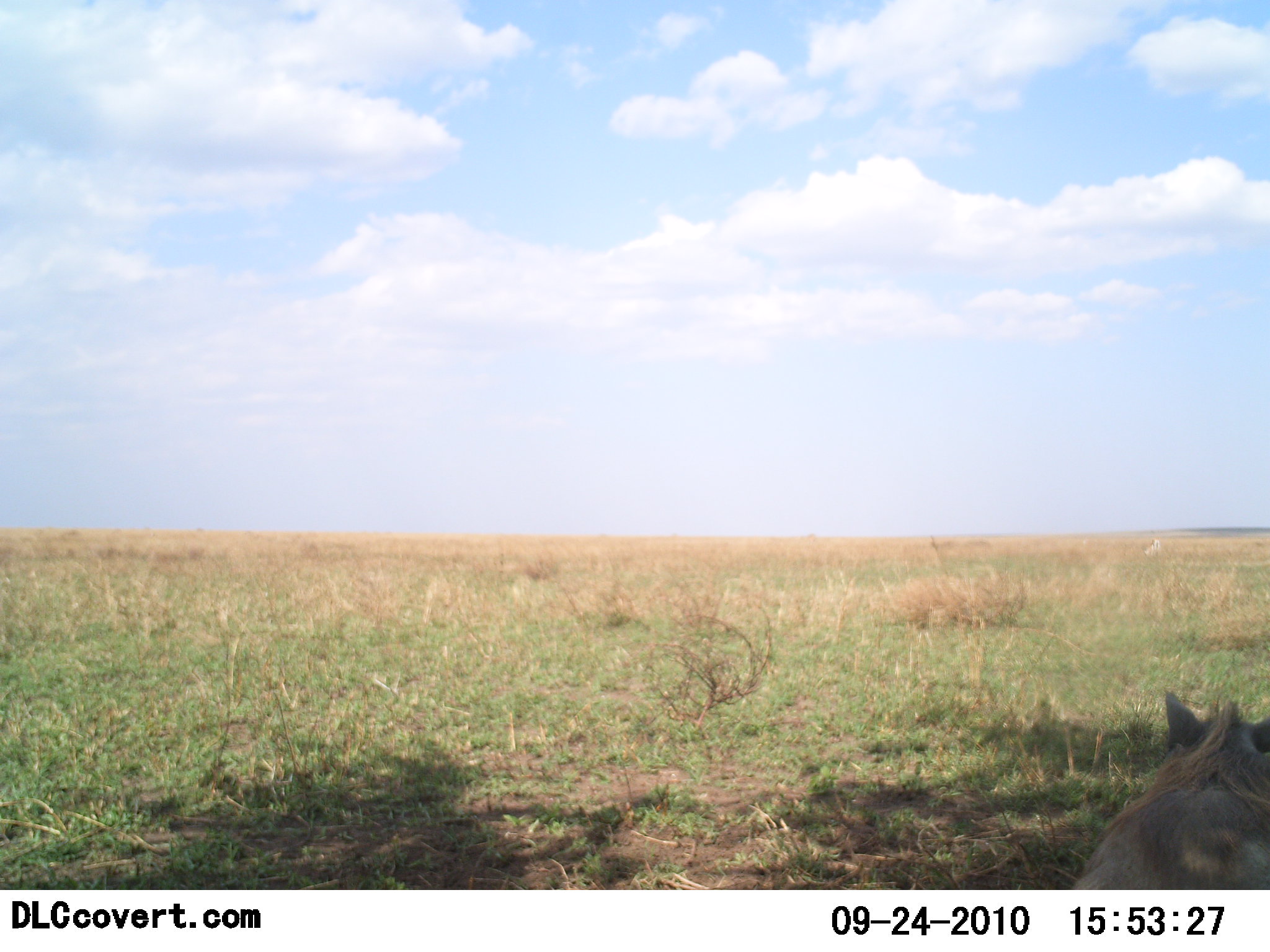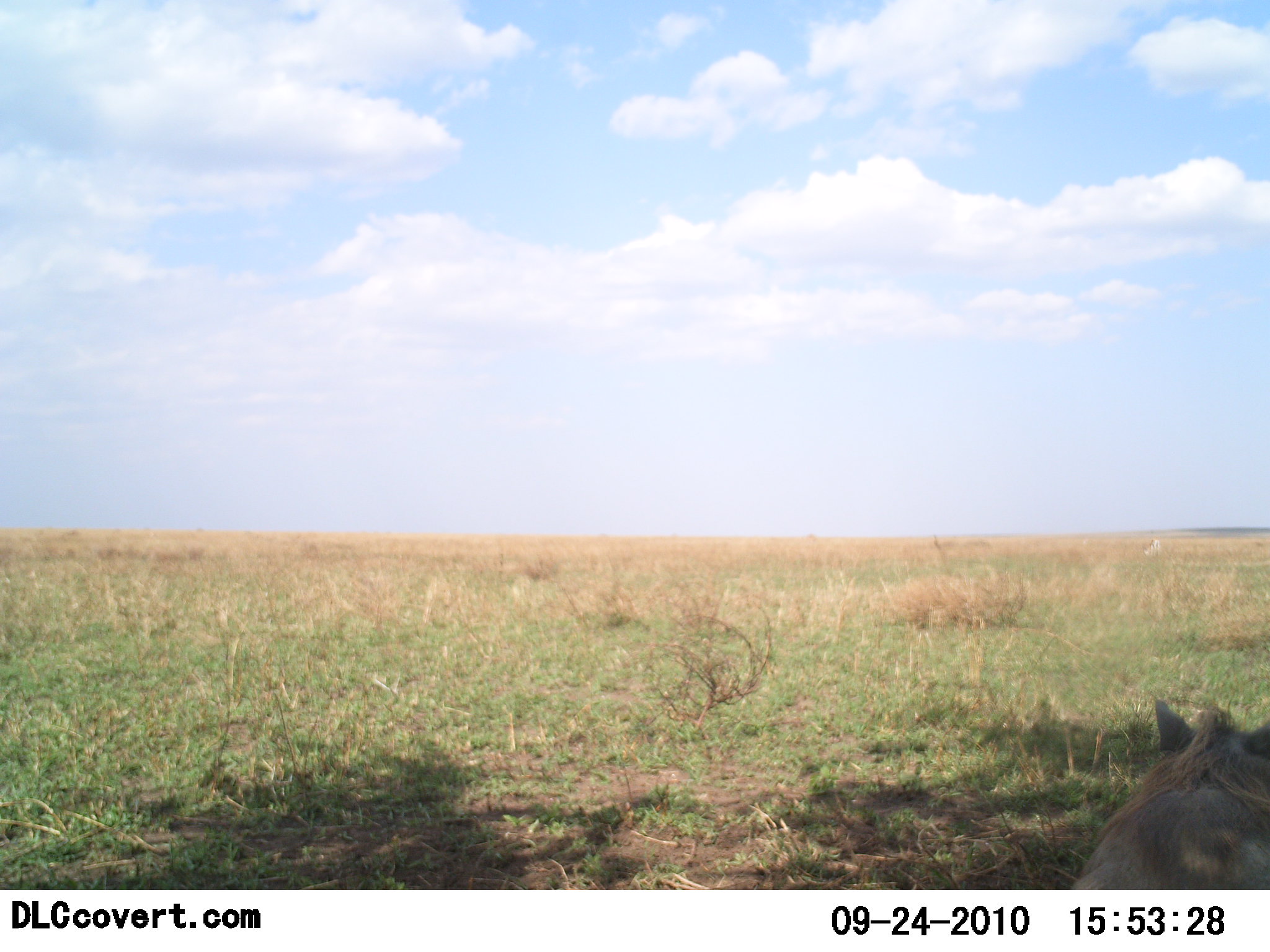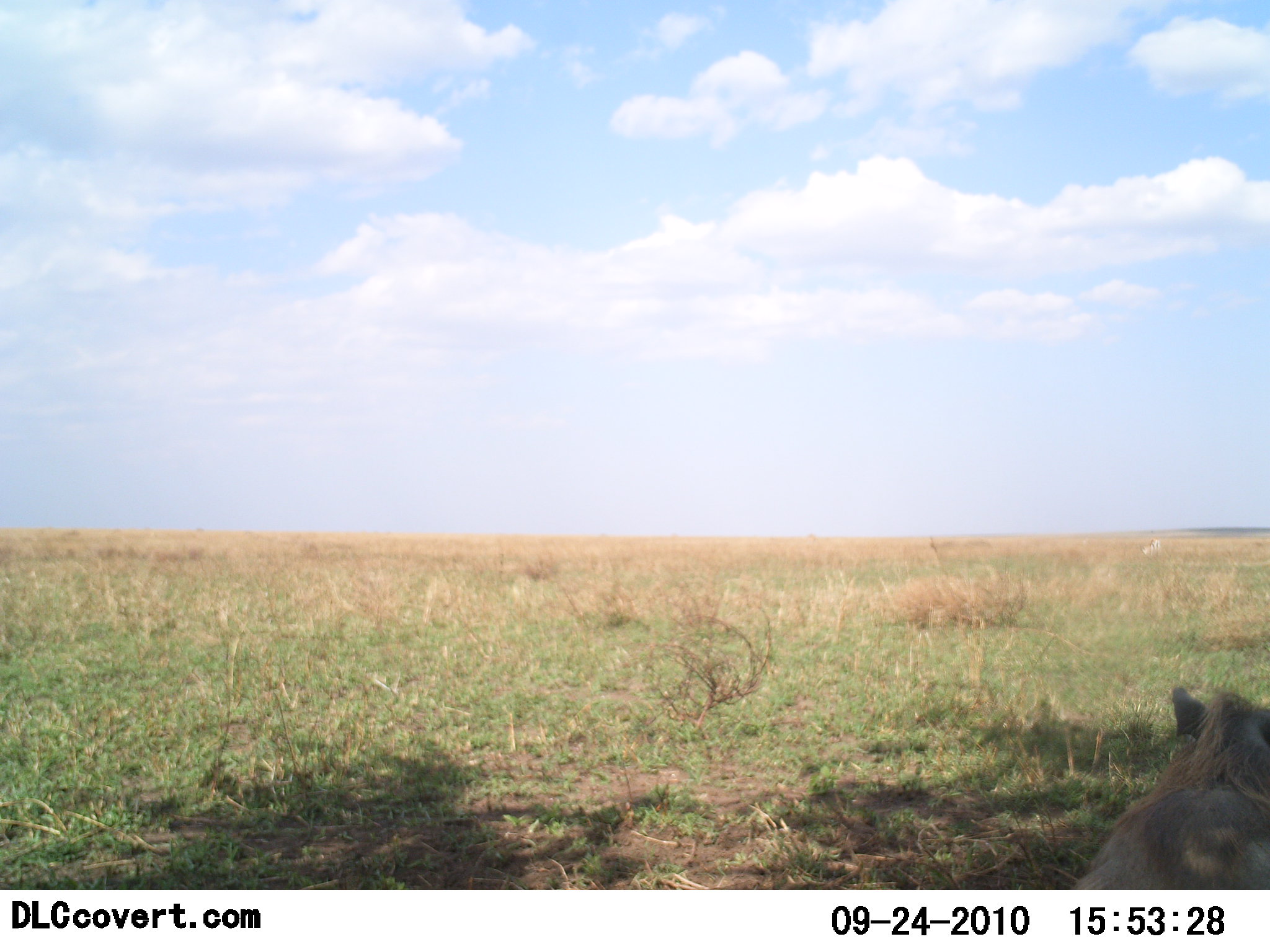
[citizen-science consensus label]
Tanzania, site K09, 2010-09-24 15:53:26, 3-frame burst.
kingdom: Animalia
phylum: Chordata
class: Mammalia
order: Artiodactyla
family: Suidae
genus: Phacochoerus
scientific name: Phacochoerus africanus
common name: warthog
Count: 1.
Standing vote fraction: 11%.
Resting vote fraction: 78%.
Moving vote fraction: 11%.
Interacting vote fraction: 0%.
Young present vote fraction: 0%.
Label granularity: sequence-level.